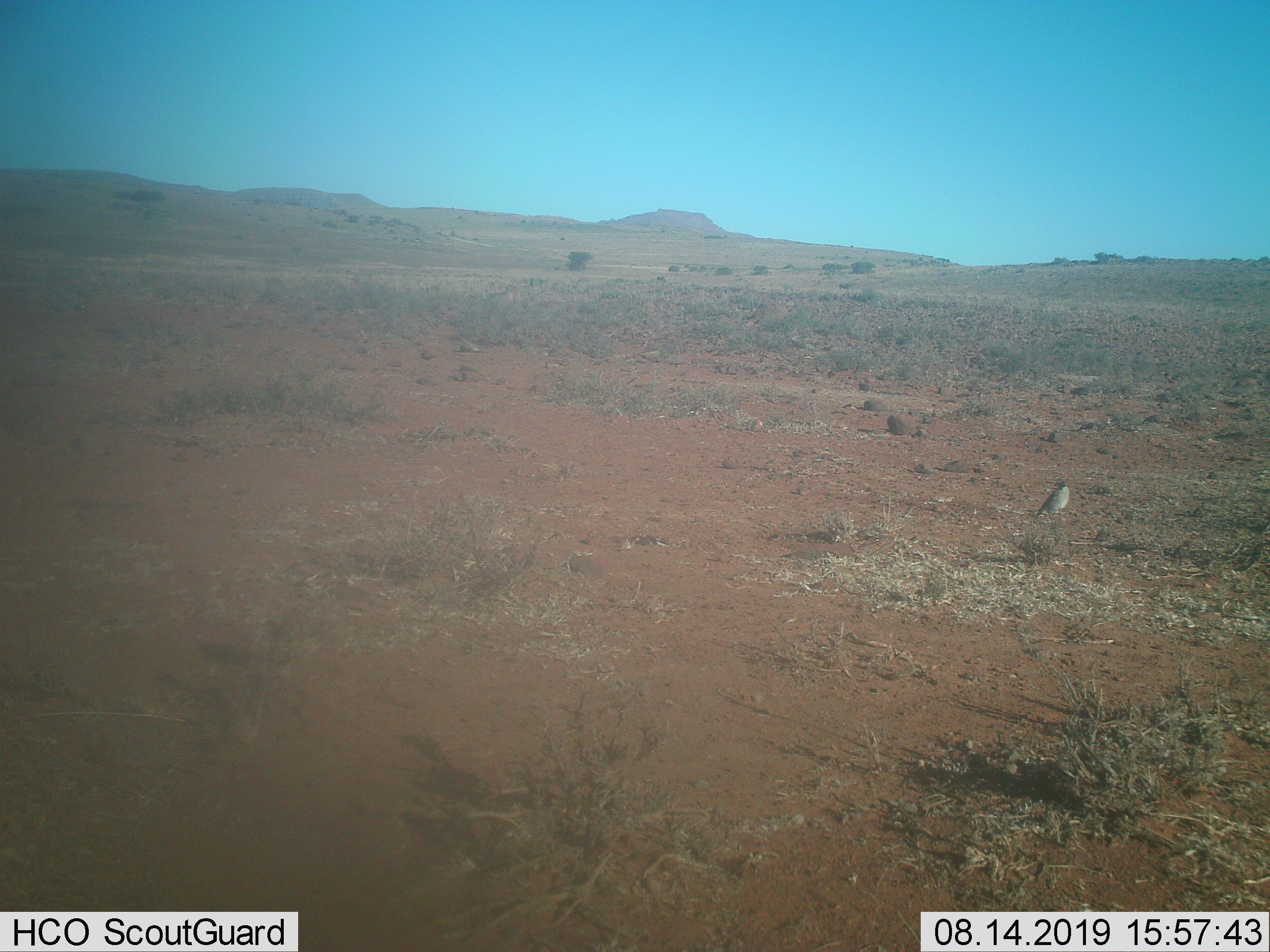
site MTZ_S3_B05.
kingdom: Animalia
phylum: Chordata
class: Aves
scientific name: Aves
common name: bird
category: birdother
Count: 1.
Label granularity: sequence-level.